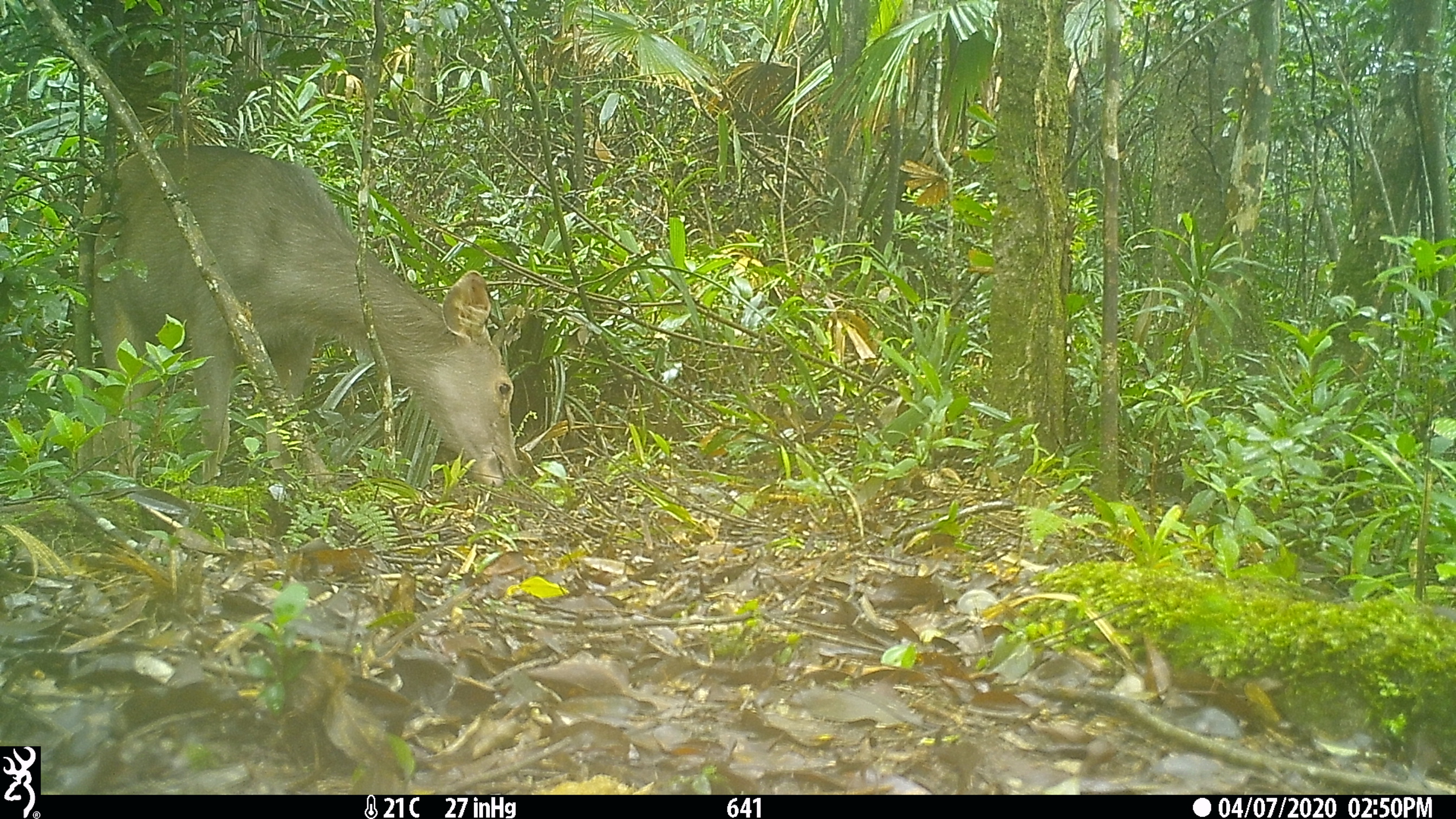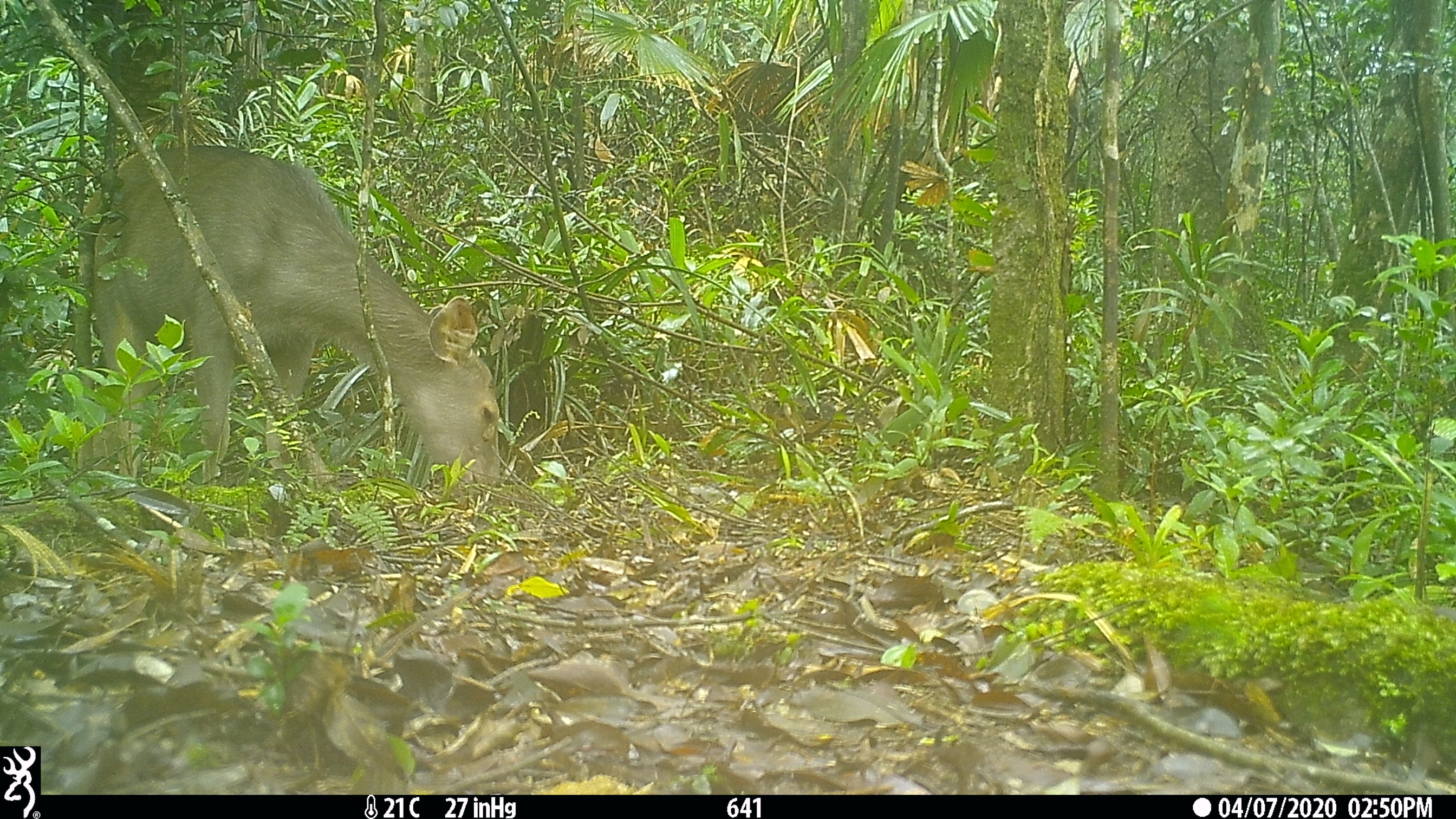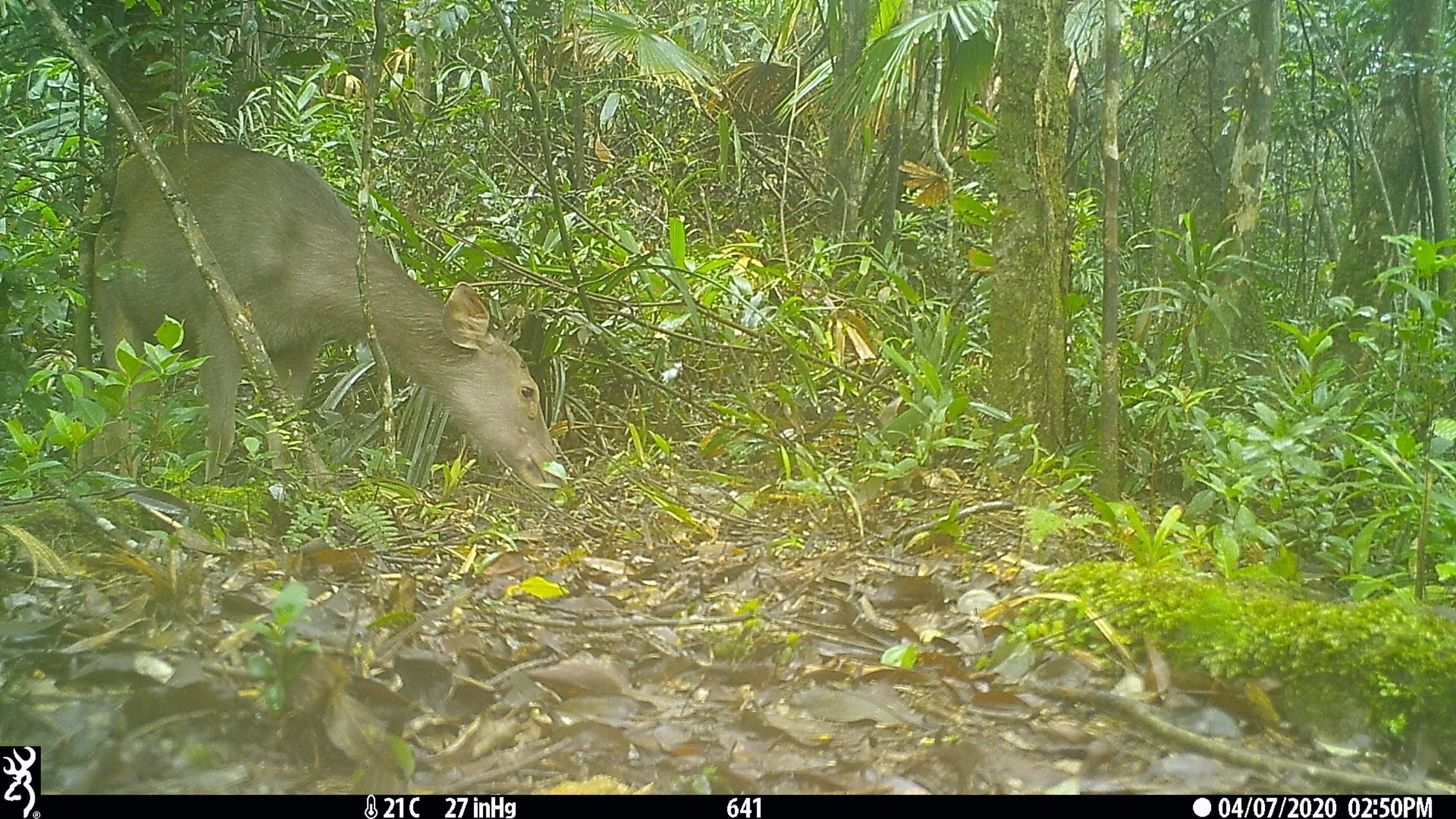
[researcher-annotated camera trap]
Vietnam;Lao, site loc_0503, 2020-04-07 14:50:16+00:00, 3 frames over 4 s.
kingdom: Animalia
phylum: Chordata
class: Mammalia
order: Artiodactyla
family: Cervidae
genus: Rusa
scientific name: Rusa unicolor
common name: sambar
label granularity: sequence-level